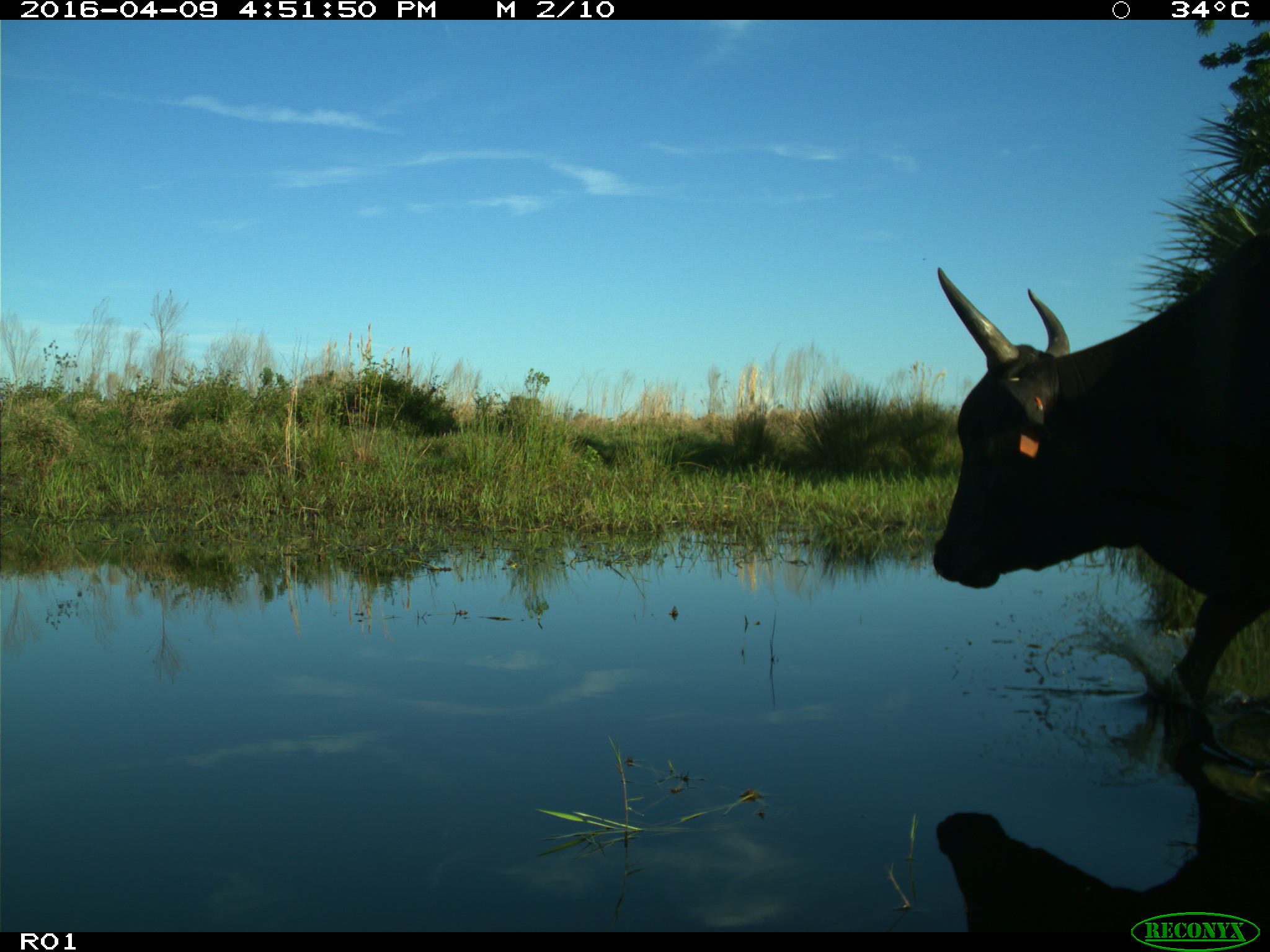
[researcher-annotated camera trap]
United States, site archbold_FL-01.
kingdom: Animalia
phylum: Chordata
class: Mammalia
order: Artiodactyla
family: Bovidae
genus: Bos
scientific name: Bos taurus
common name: domestic cow